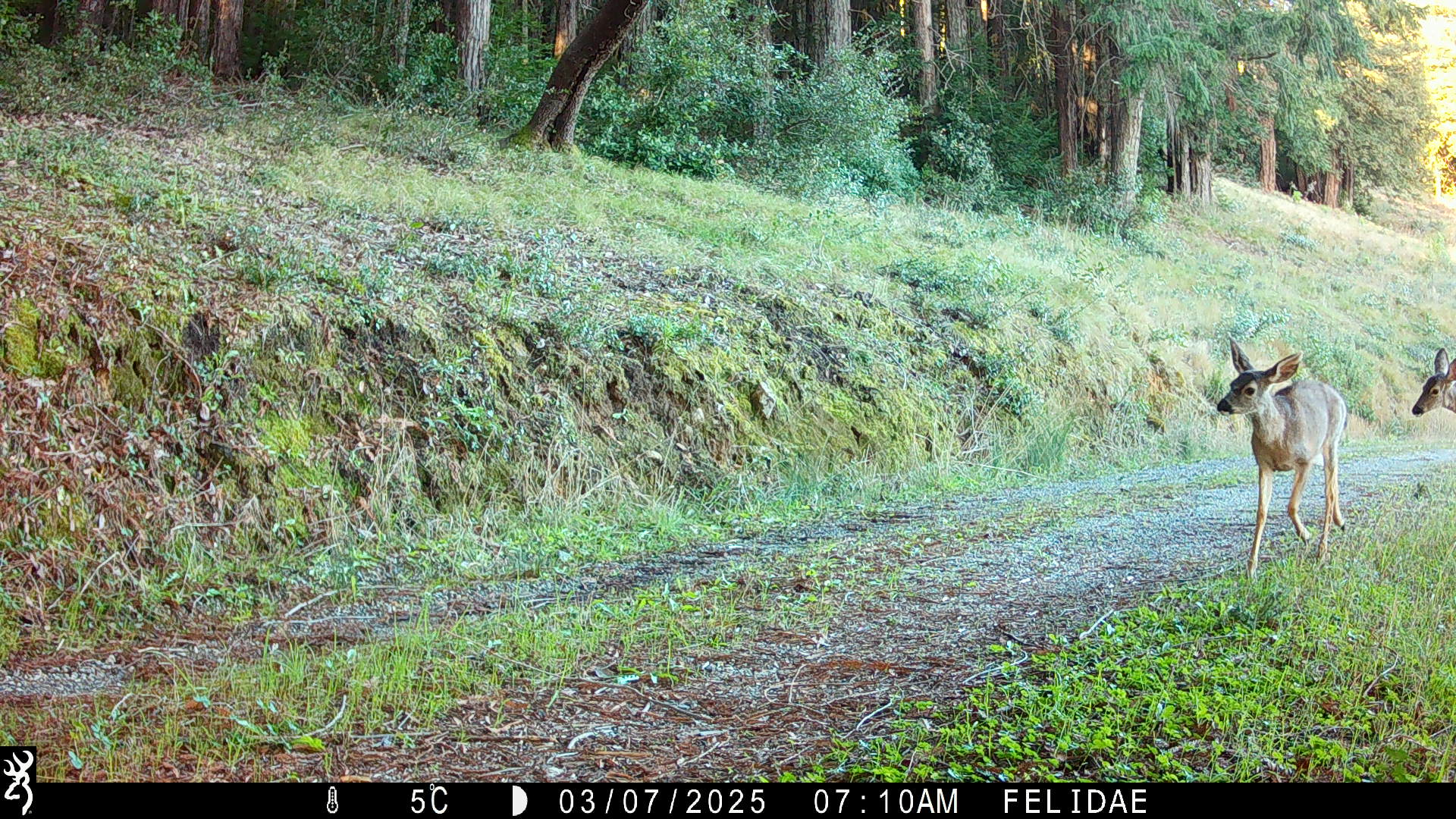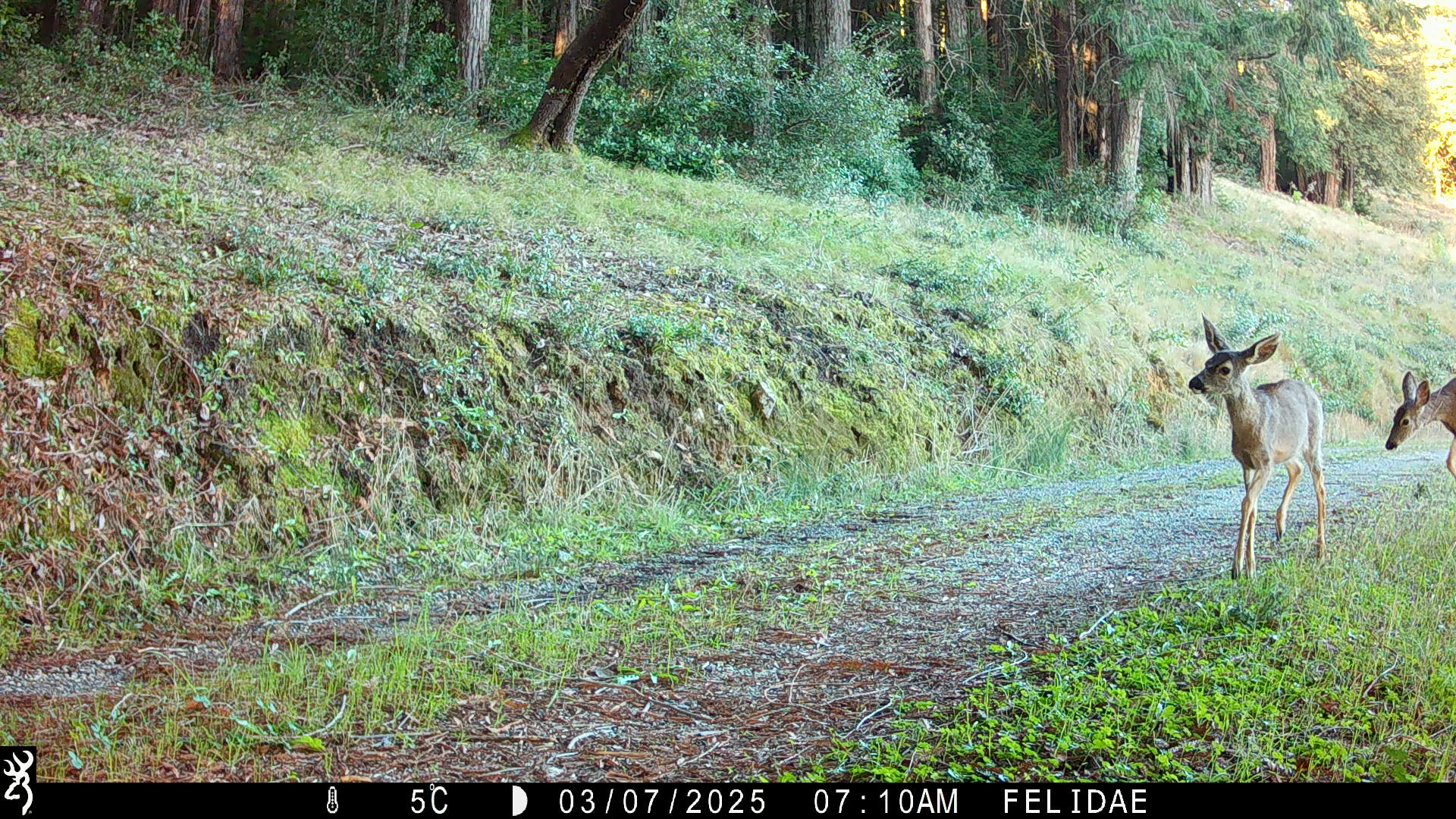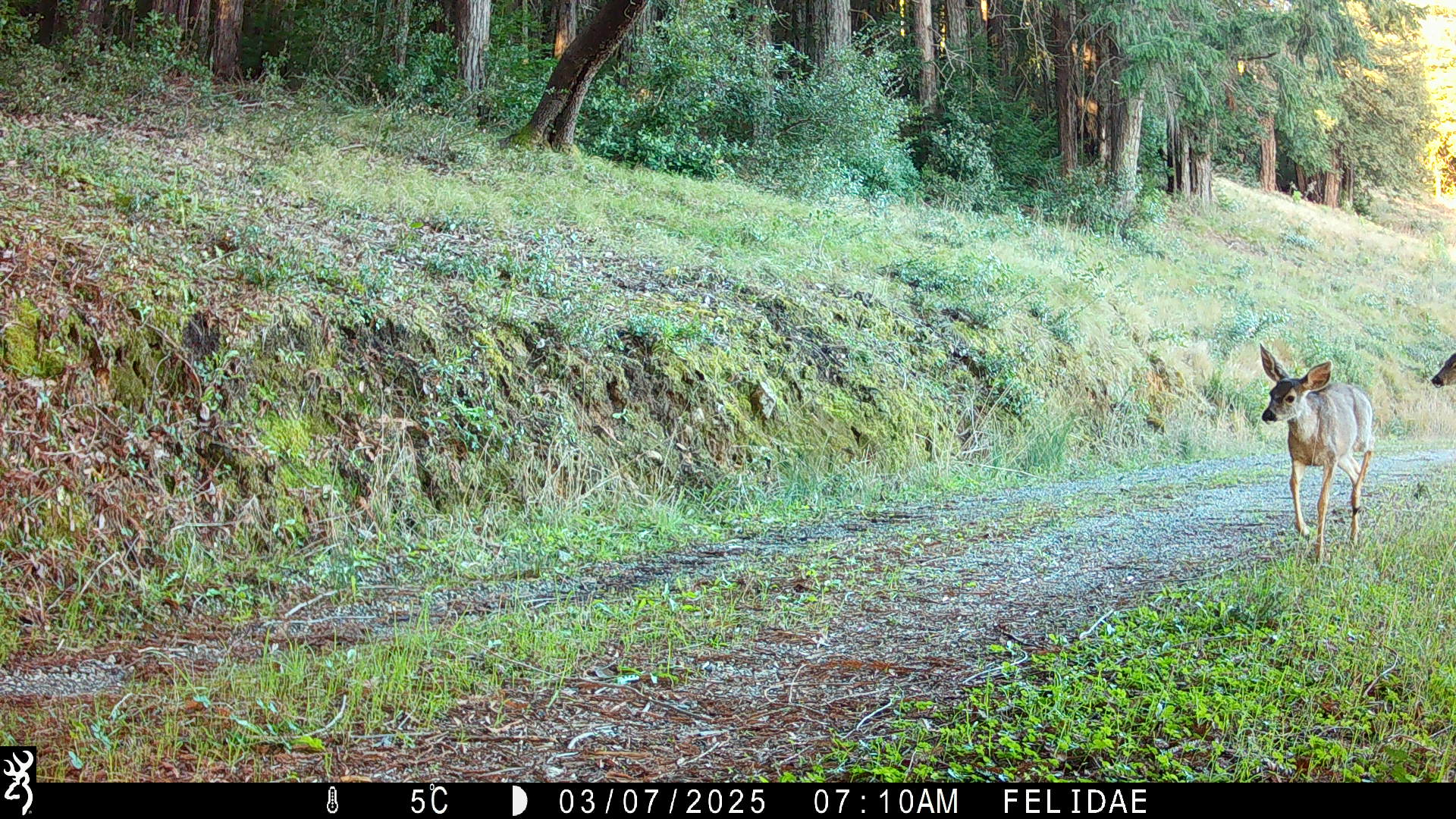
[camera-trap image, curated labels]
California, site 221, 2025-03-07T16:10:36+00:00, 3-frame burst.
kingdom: Animalia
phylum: Chordata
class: Mammalia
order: Artiodactyla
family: Cervidae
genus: Odocoileus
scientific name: Odocoileus hemionus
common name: mule deer